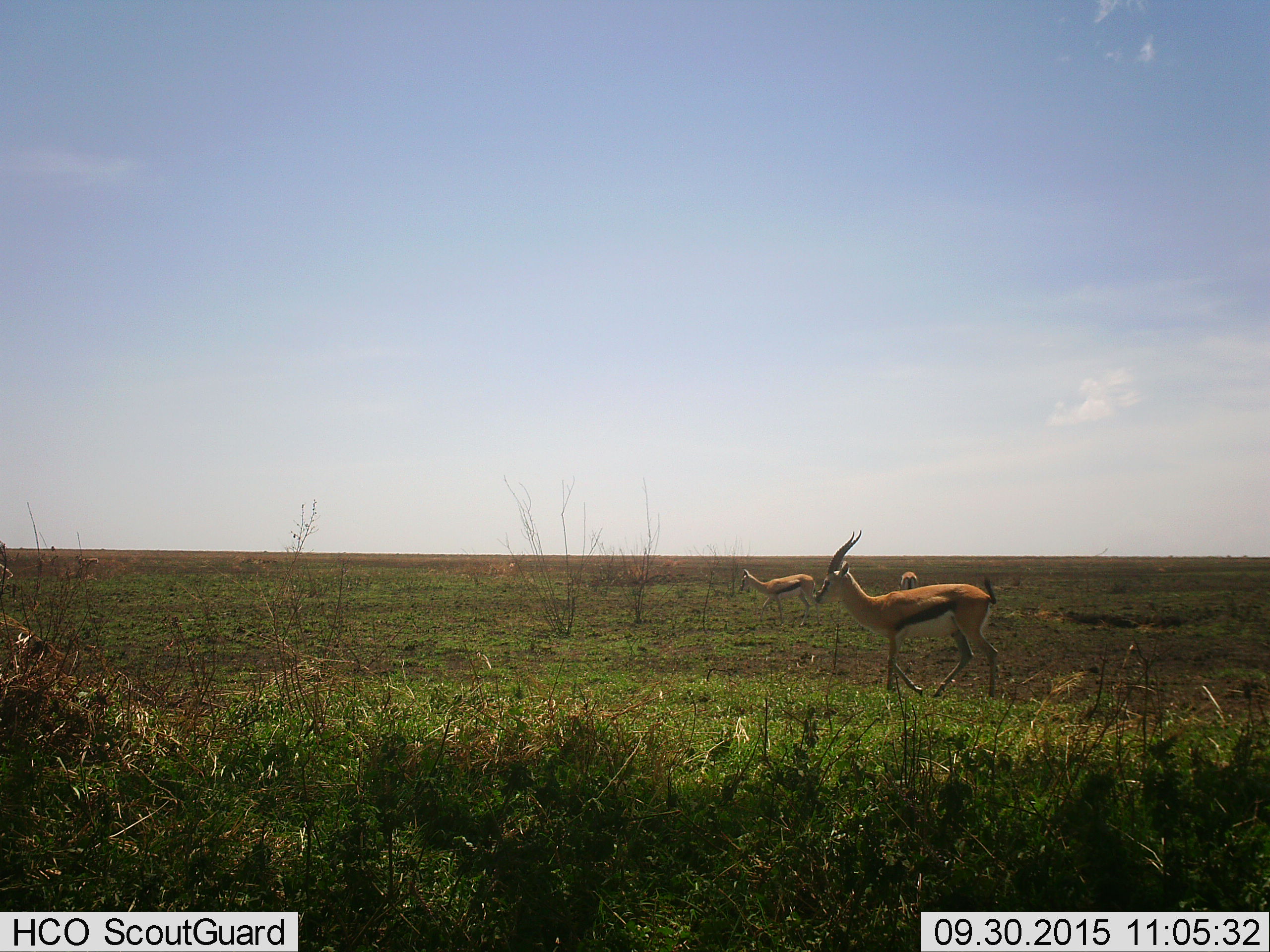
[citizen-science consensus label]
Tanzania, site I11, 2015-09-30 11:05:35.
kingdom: Animalia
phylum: Chordata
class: Mammalia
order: Artiodactyla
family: Bovidae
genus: Eudorcas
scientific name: Eudorcas thomsonii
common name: thomson's gazelle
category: gazellethomsons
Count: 3.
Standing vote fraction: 60%.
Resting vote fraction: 0%.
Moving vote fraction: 70%.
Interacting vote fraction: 0%.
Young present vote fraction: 0%.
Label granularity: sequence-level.